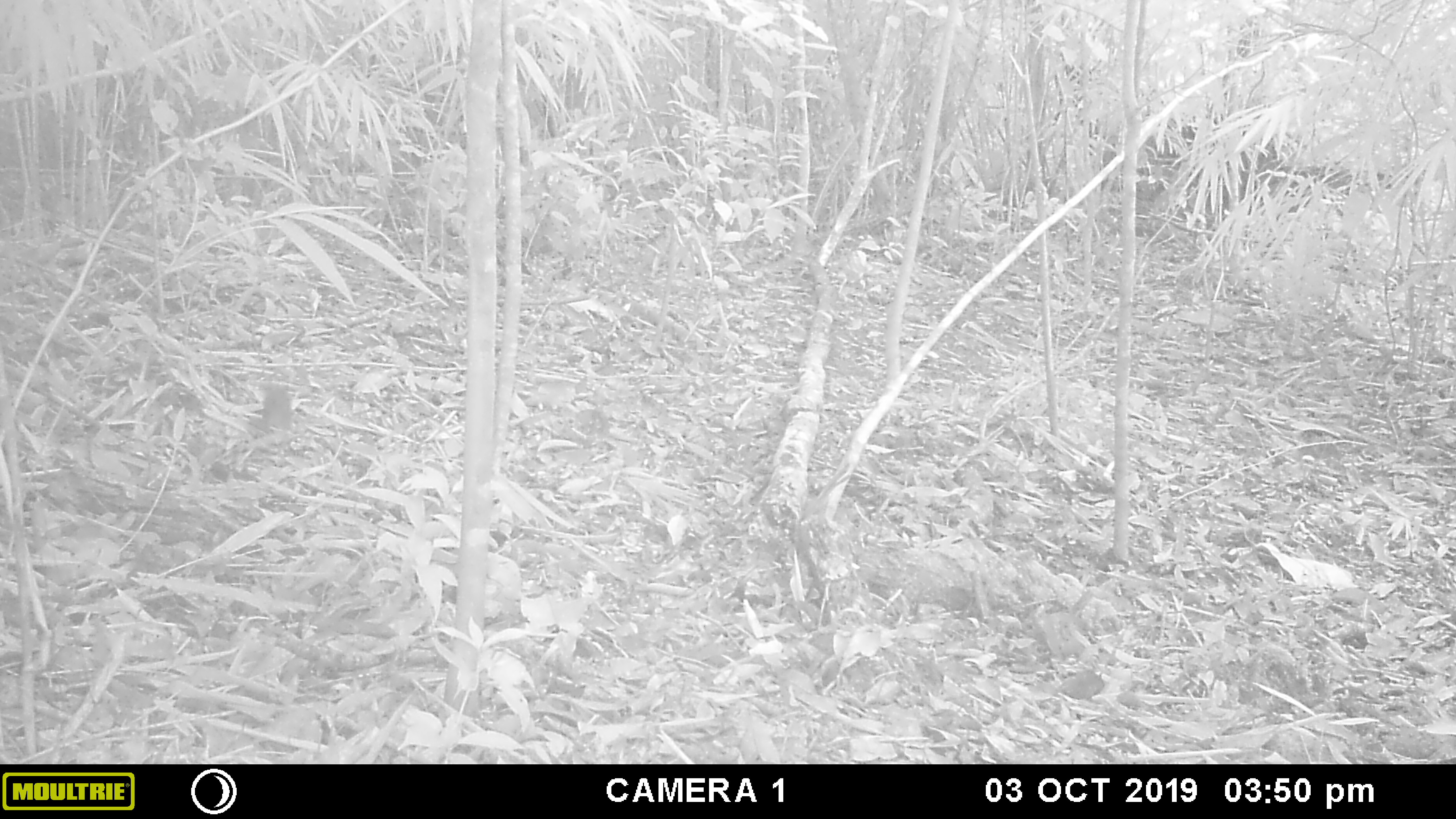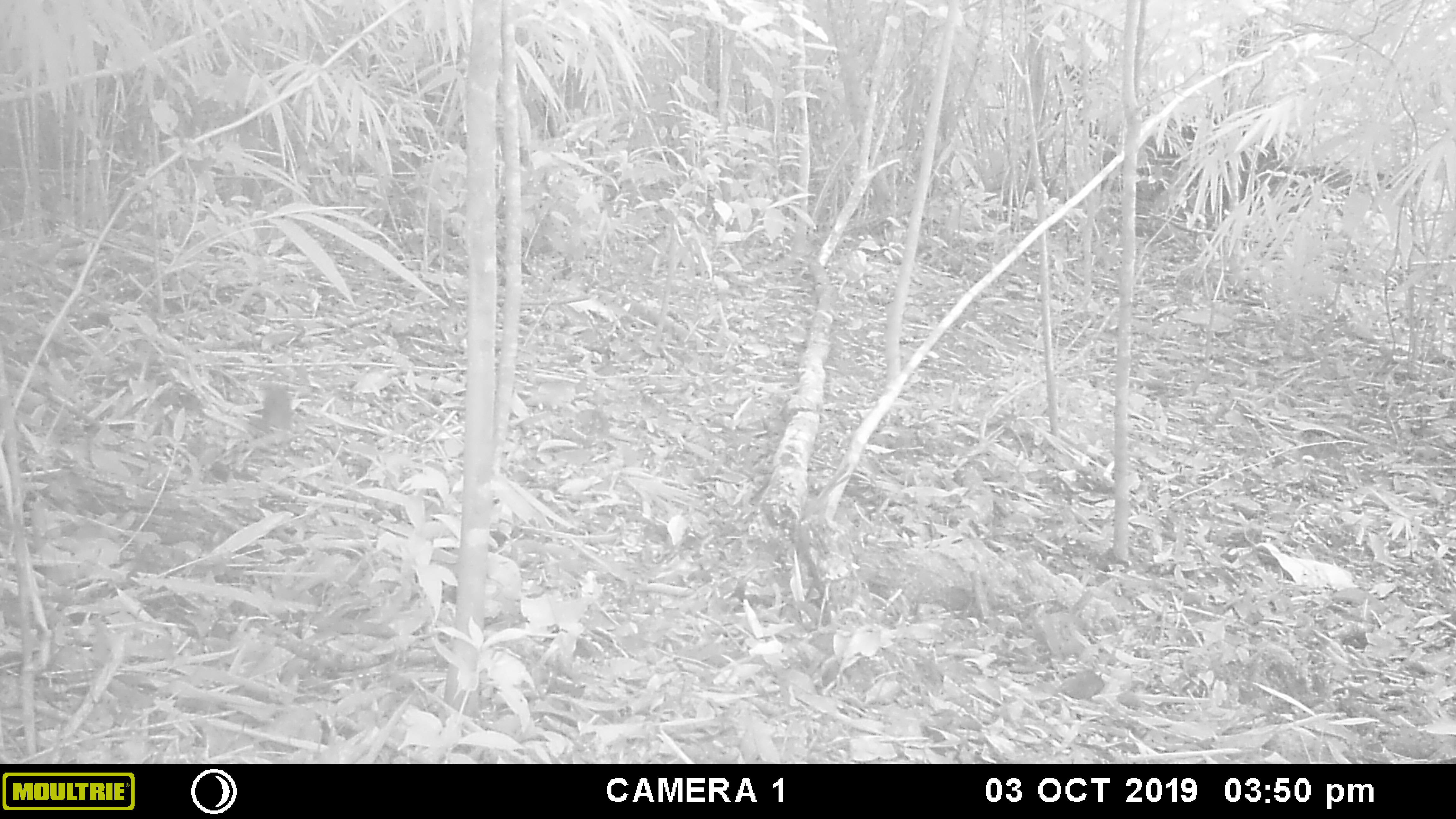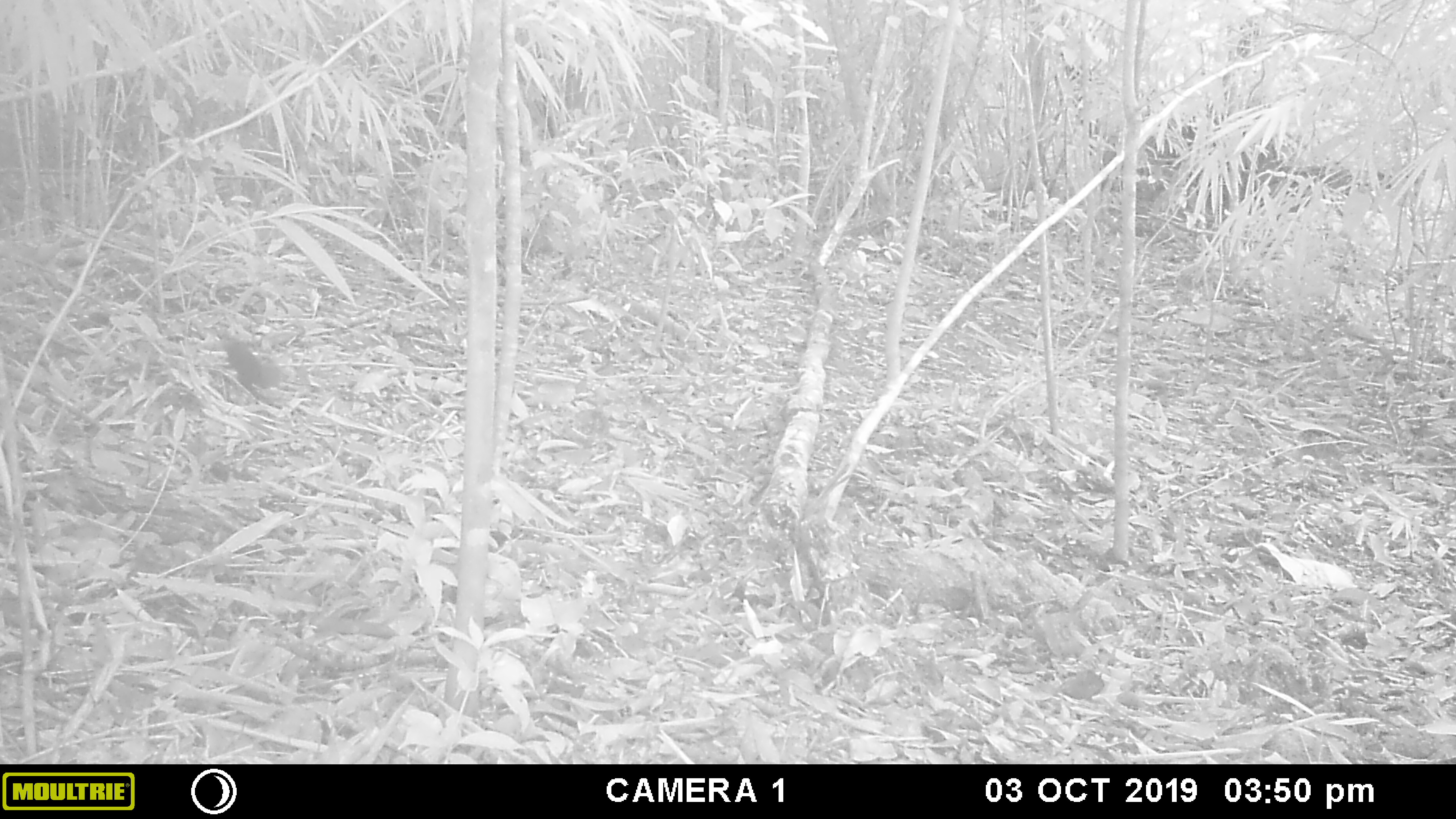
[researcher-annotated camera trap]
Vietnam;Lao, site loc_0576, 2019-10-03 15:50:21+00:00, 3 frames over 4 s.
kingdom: Animalia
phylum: Chordata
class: Mammalia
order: Scandentia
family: Tupaiidae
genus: Tupaia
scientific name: Tupaia belangeri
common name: northern treeshrew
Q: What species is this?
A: Northern treeshrew (Tupaia belangeri).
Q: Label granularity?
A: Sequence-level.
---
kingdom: Animalia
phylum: Chordata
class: Mammalia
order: Rodentia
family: Sciuridae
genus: Dremomys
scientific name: Dremomys rufigenis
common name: red-cheeked squirrel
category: red cheeked squirrel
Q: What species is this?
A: Red cheeked squirrel (red-cheeked squirrel) (Dremomys rufigenis).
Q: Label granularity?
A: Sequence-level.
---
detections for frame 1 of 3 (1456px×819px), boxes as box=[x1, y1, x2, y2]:
northern treeshrew: box=[258, 382, 294, 431]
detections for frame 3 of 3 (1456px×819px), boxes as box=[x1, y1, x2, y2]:
northern treeshrew: box=[222, 335, 282, 395]